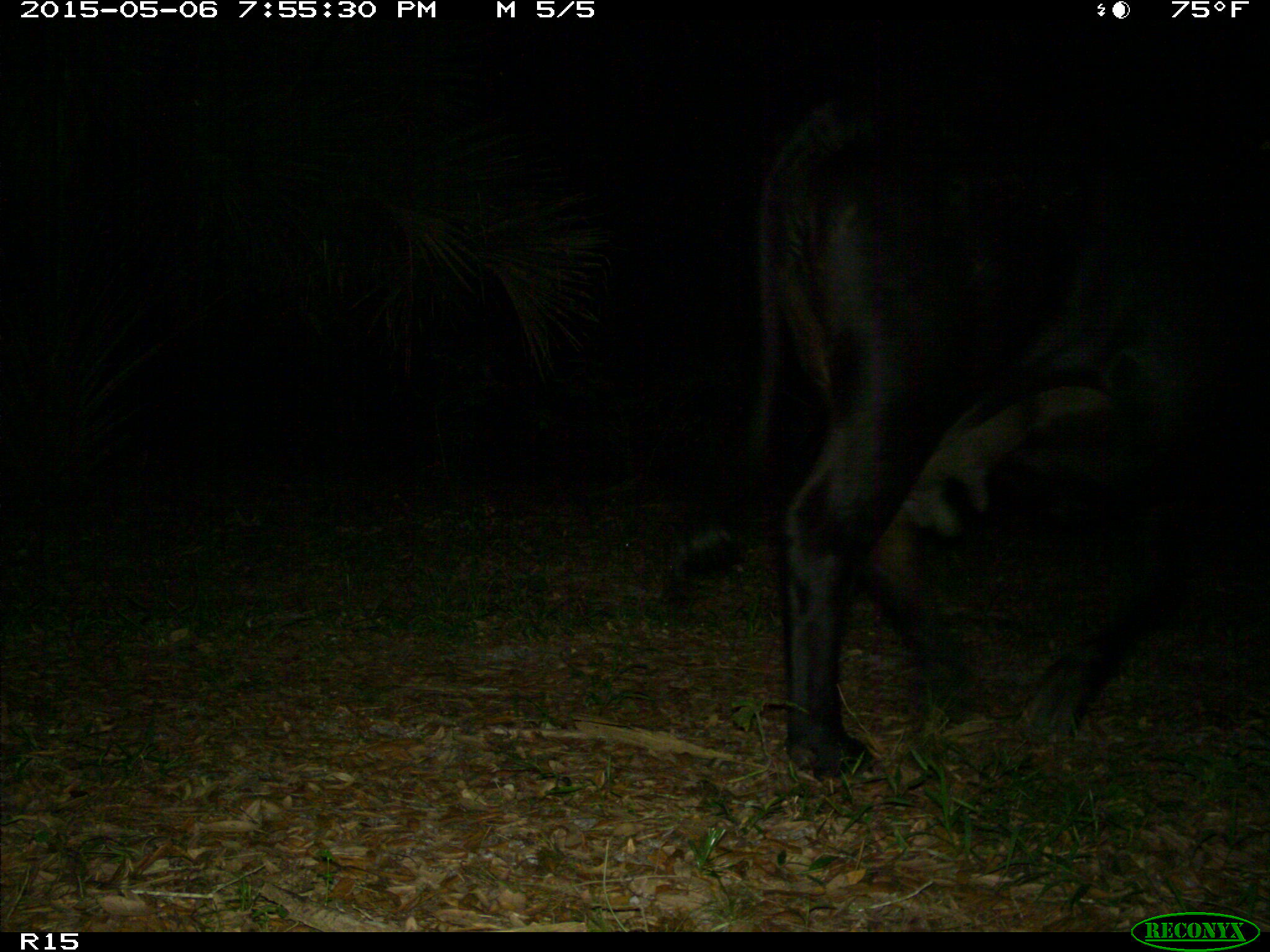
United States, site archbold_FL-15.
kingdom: Animalia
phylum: Chordata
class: Mammalia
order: Artiodactyla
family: Bovidae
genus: Bos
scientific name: Bos taurus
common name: domestic cow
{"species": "Bos taurus (domestic cow)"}